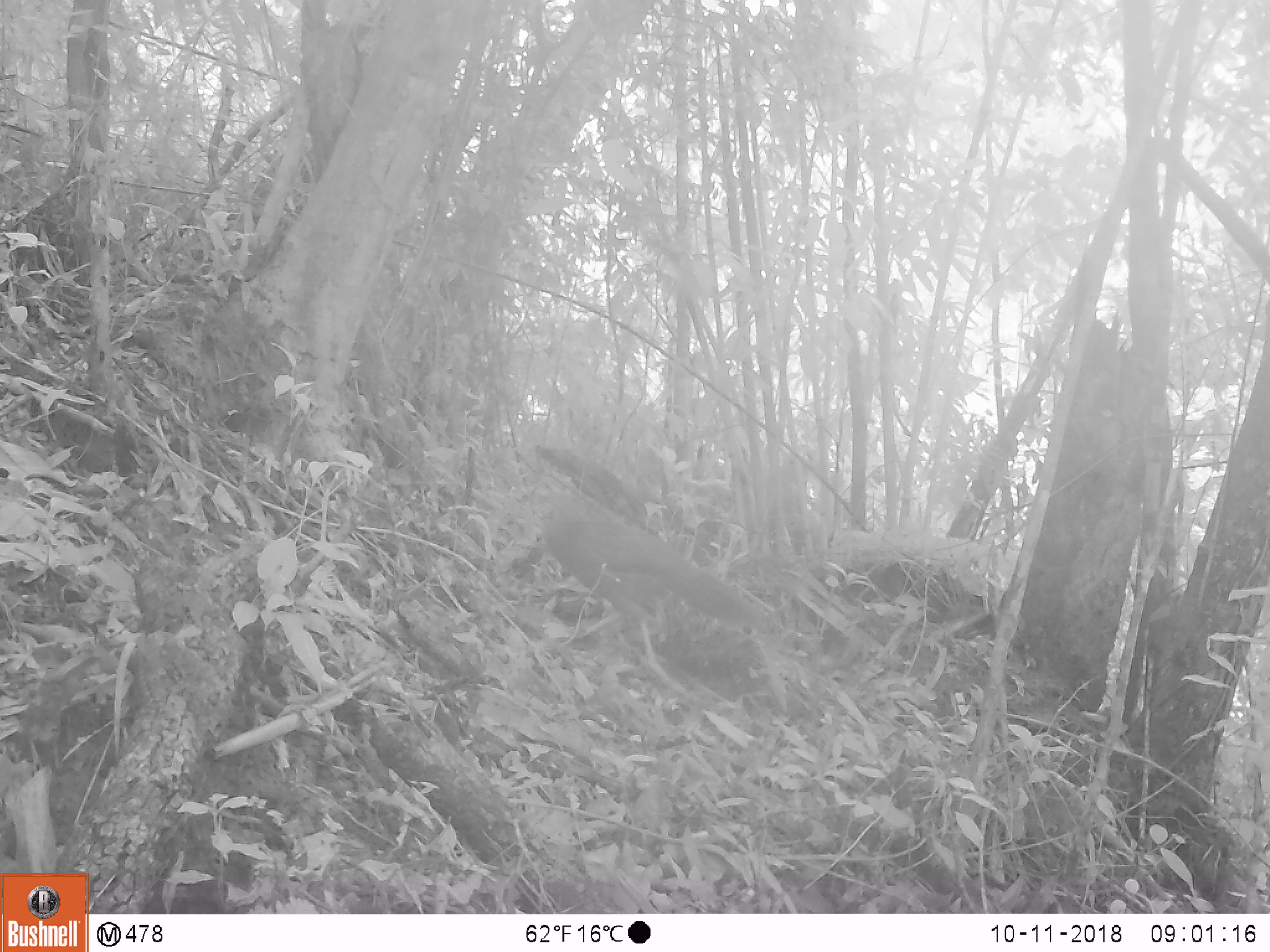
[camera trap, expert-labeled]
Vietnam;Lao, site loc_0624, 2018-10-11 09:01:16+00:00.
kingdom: Animalia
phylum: Chordata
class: Aves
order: Galliformes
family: Phasianidae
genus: Lophura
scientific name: Lophura nycthemera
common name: silver pheasant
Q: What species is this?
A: Silver pheasant (Lophura nycthemera).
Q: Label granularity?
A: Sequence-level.